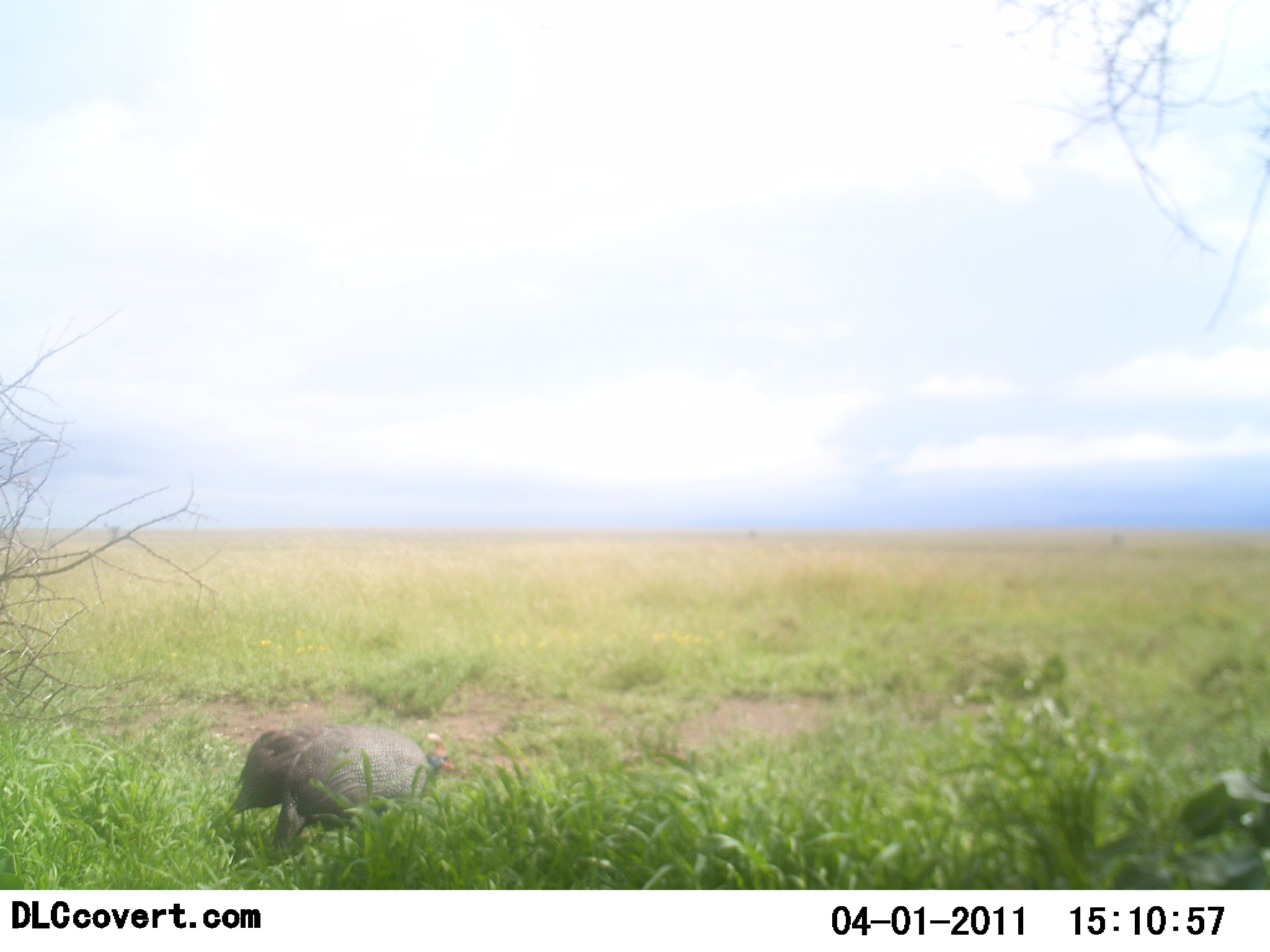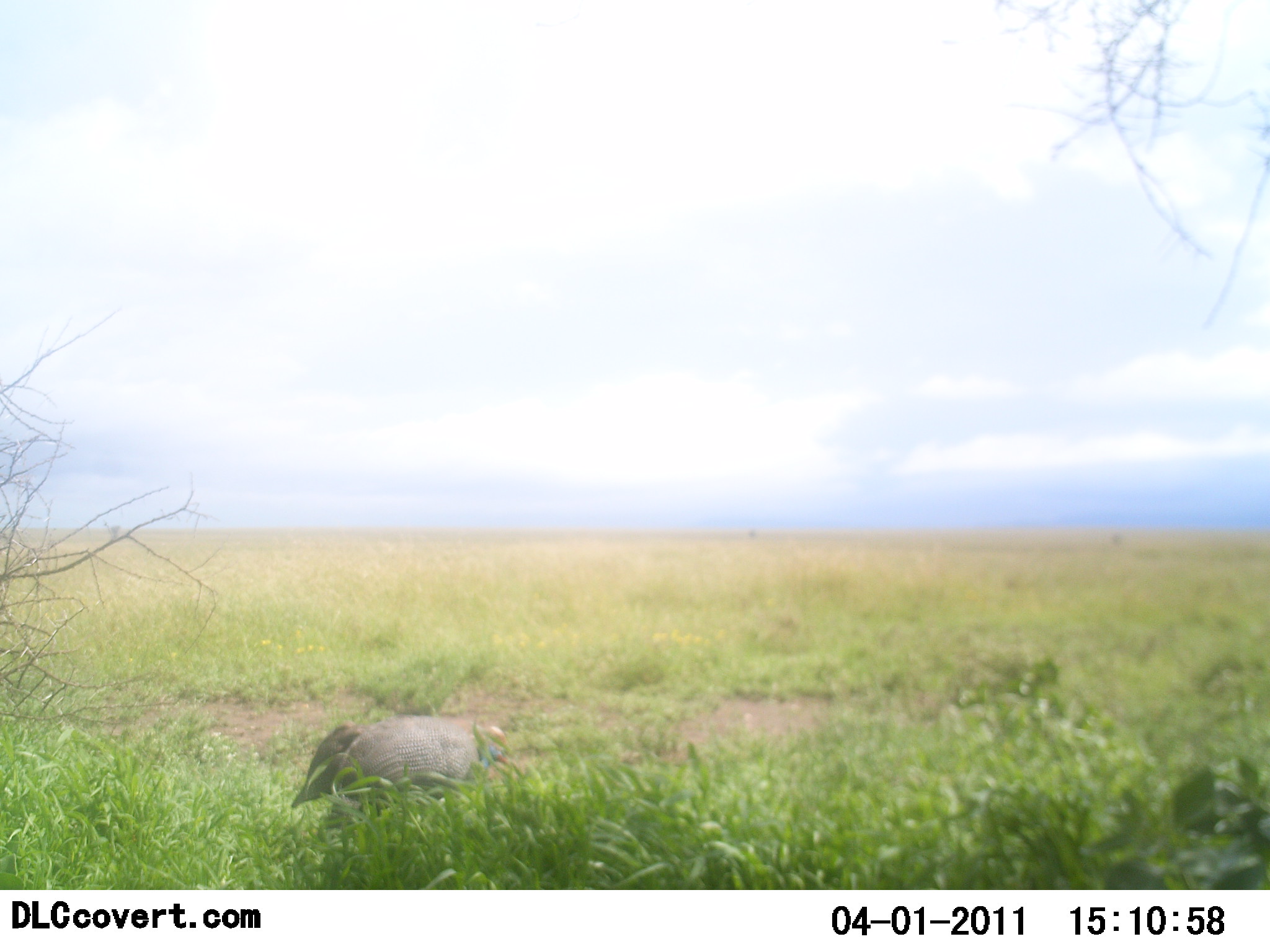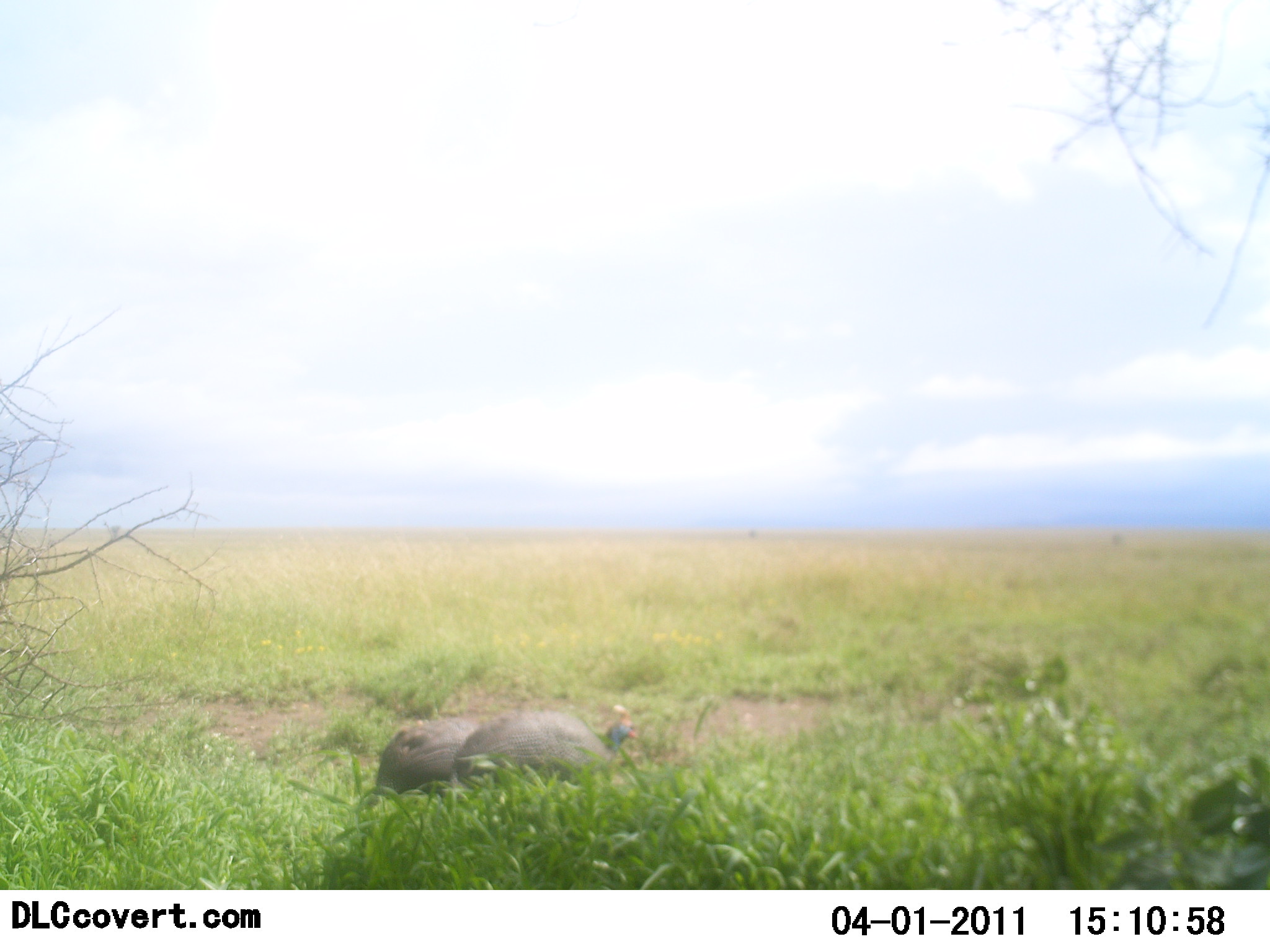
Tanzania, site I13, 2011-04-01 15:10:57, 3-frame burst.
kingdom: Animalia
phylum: Chordata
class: Aves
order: Galliformes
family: Numididae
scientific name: Numididae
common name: guinea fowl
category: guineafowl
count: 2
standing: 8%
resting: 0%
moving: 92%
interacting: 0%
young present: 0%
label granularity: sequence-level